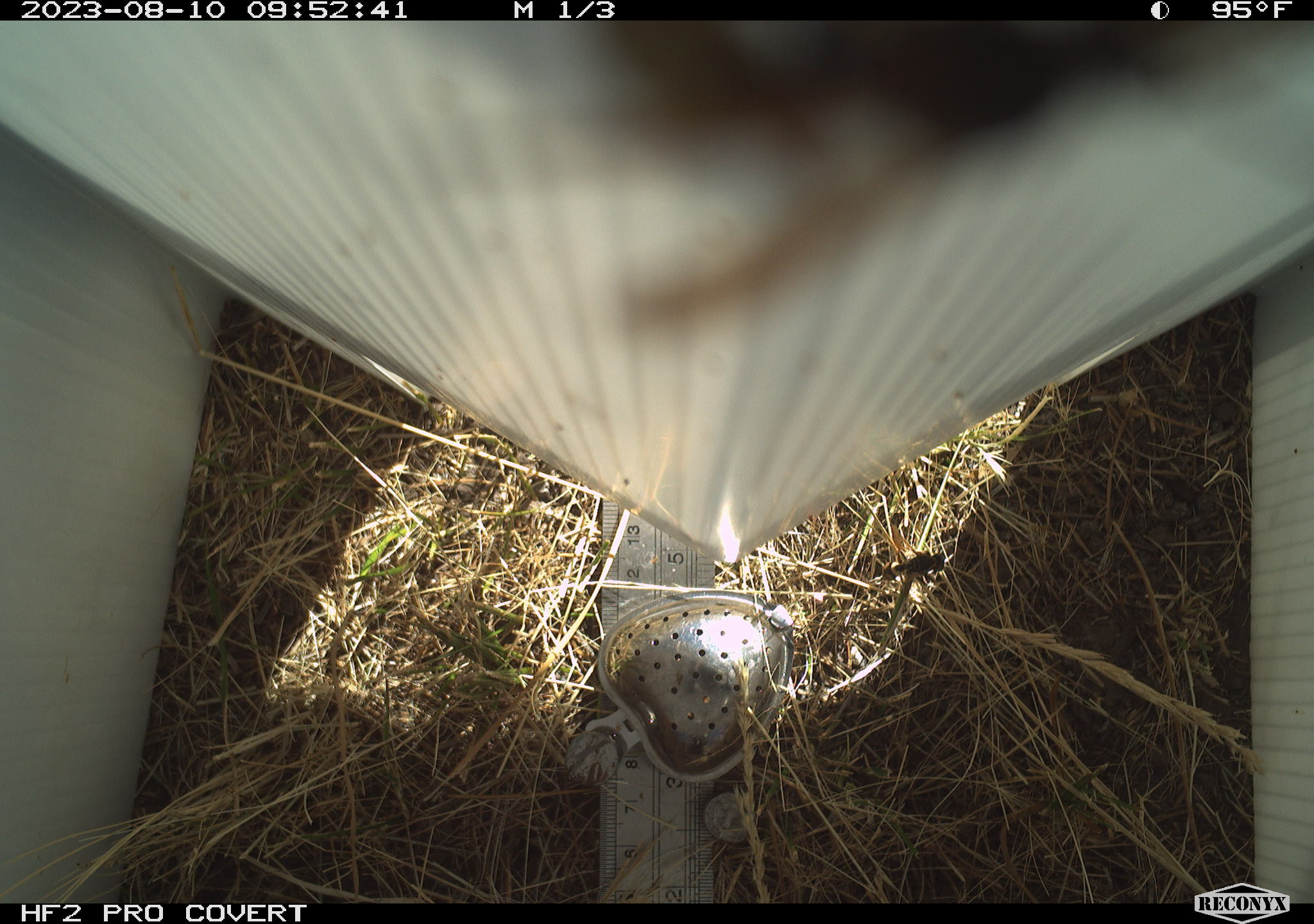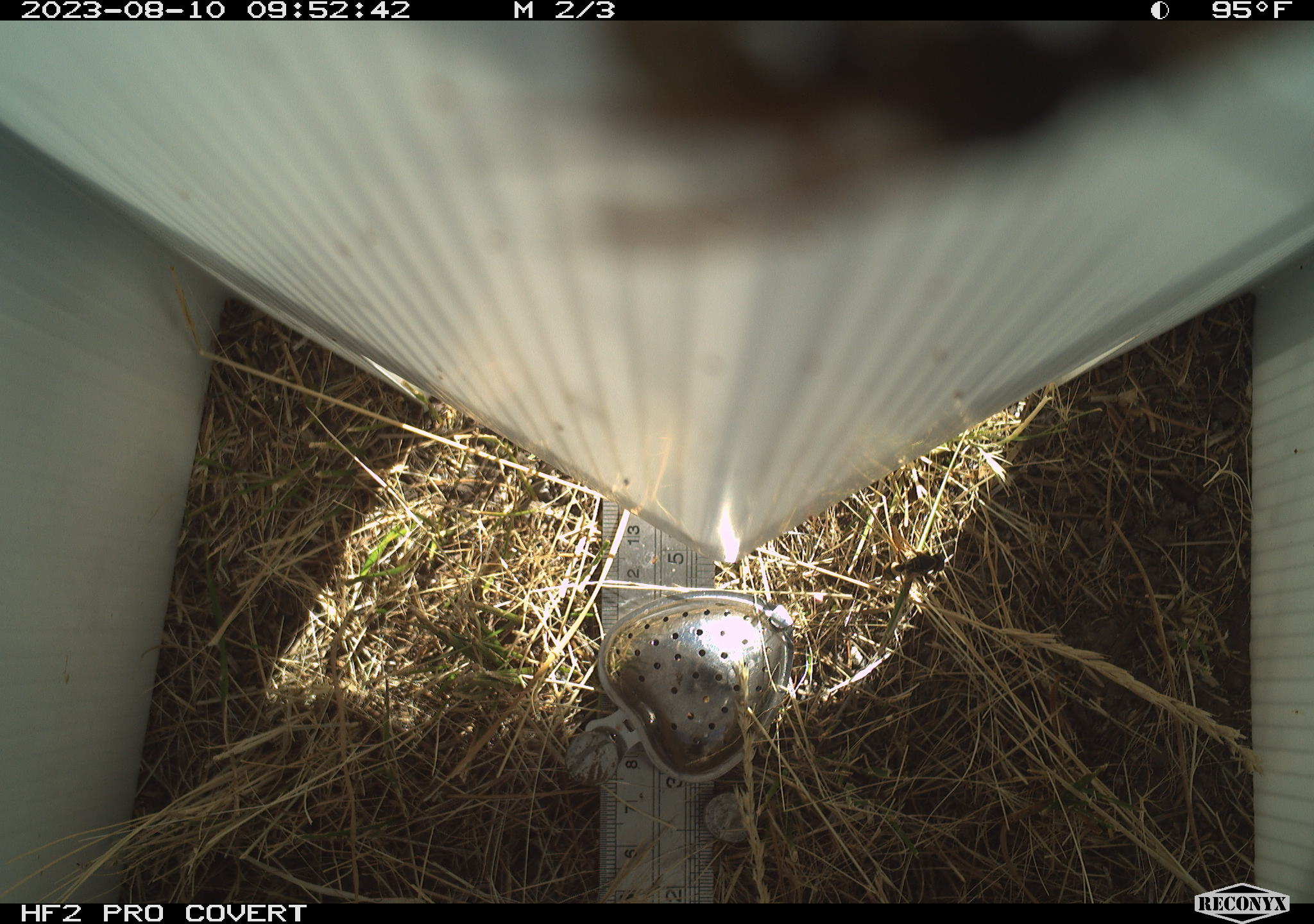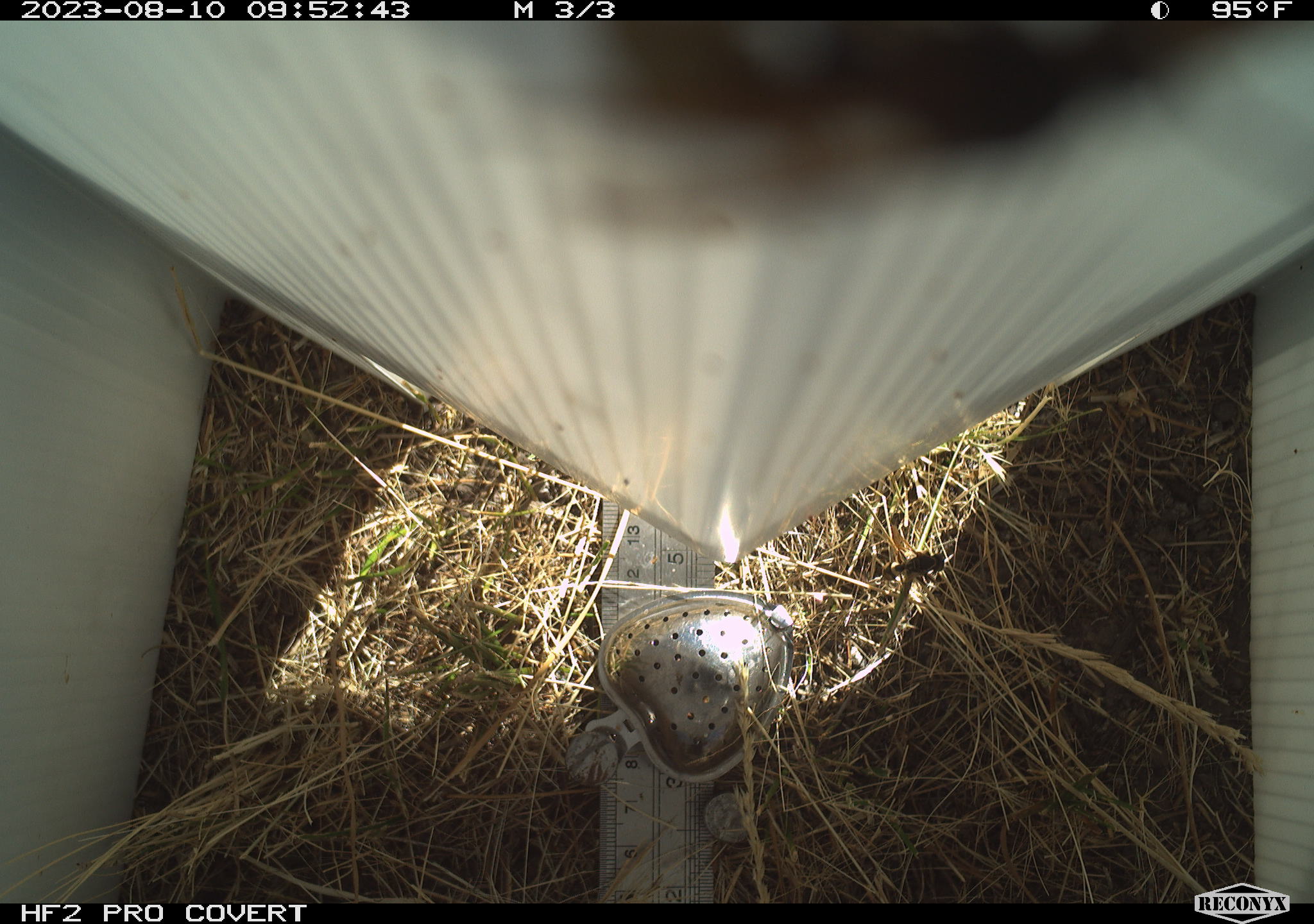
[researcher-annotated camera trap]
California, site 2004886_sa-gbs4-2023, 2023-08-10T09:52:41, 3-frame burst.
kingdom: Animalia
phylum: Arthropoda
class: Insecta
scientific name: Insecta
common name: insect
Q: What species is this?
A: Insect (Insecta).